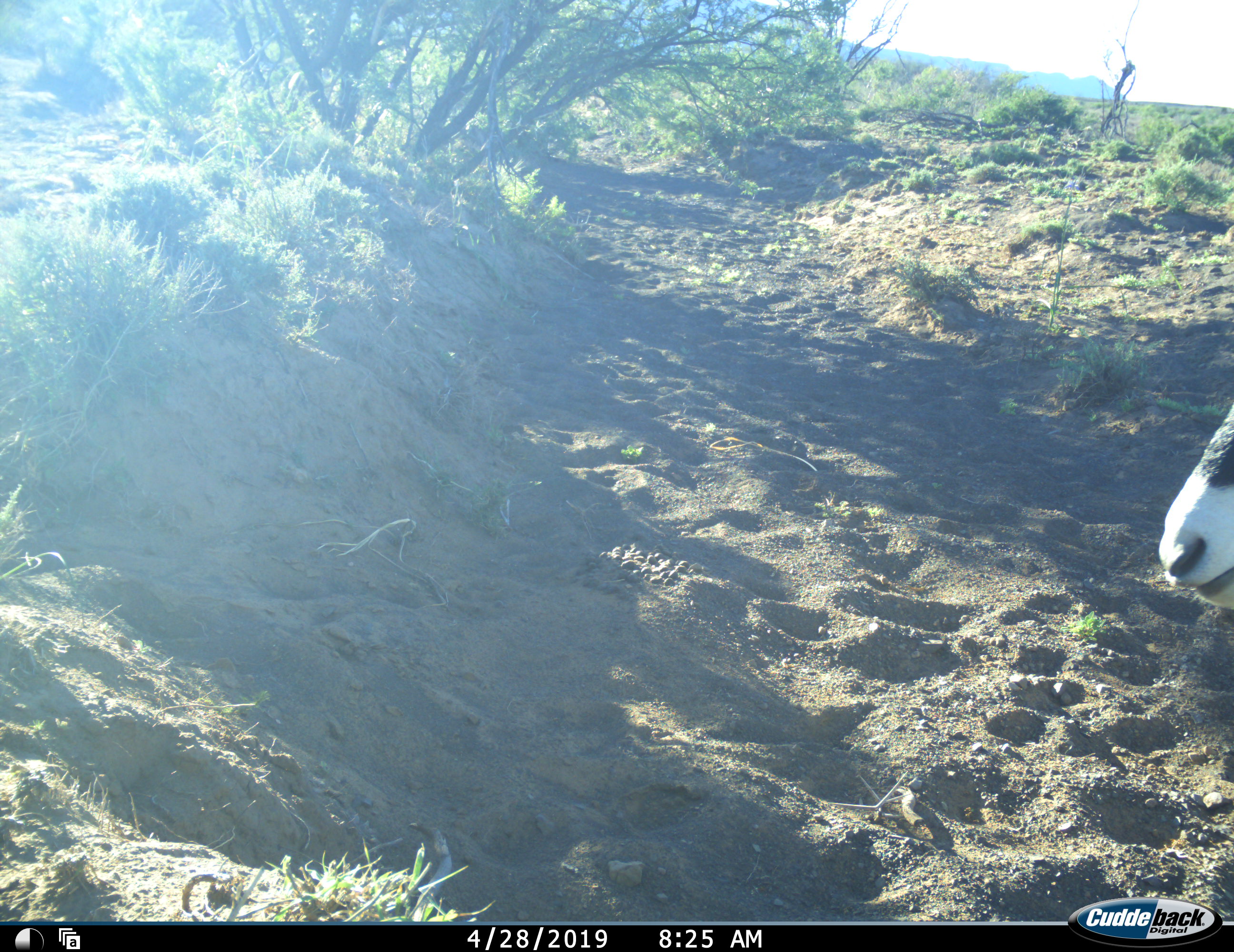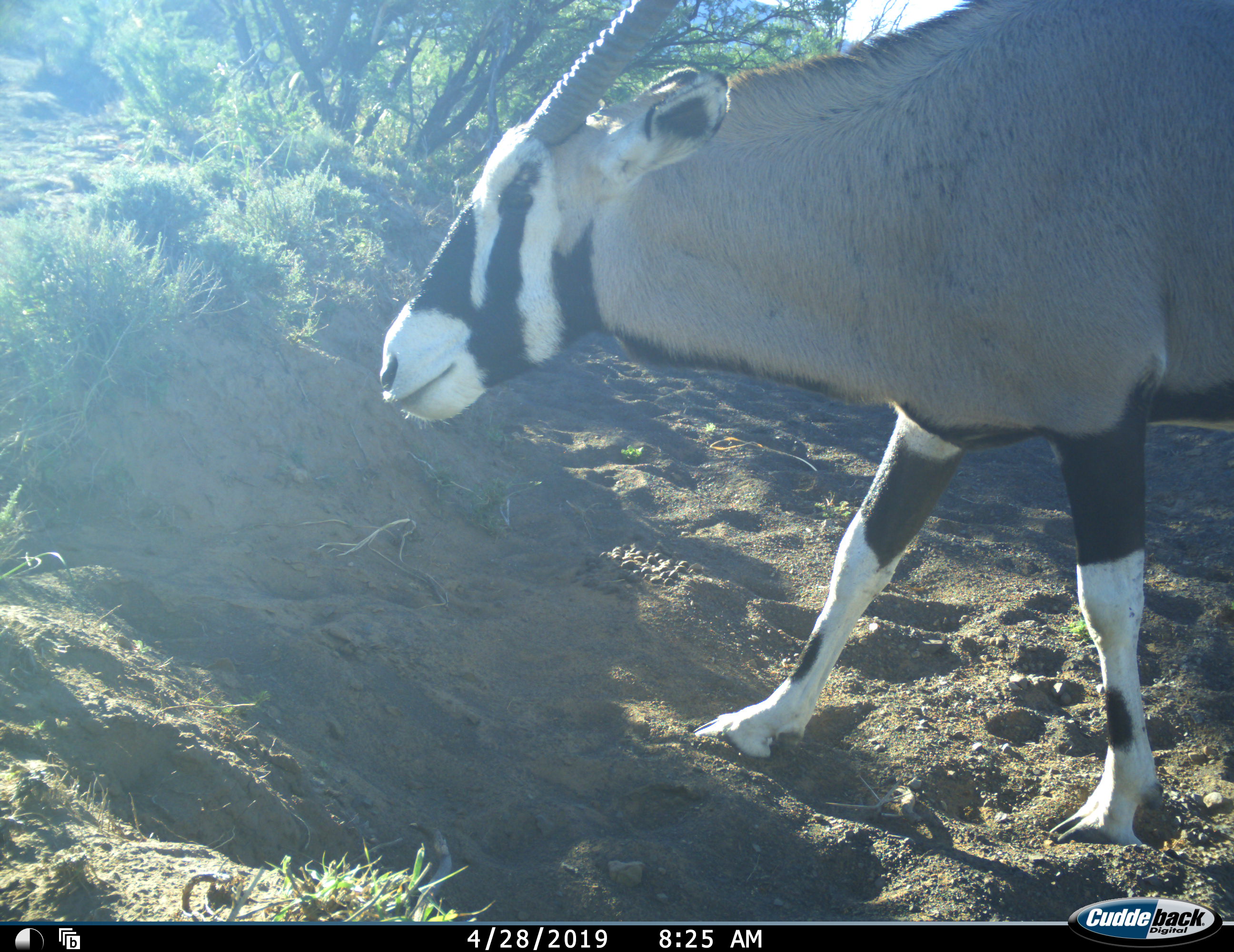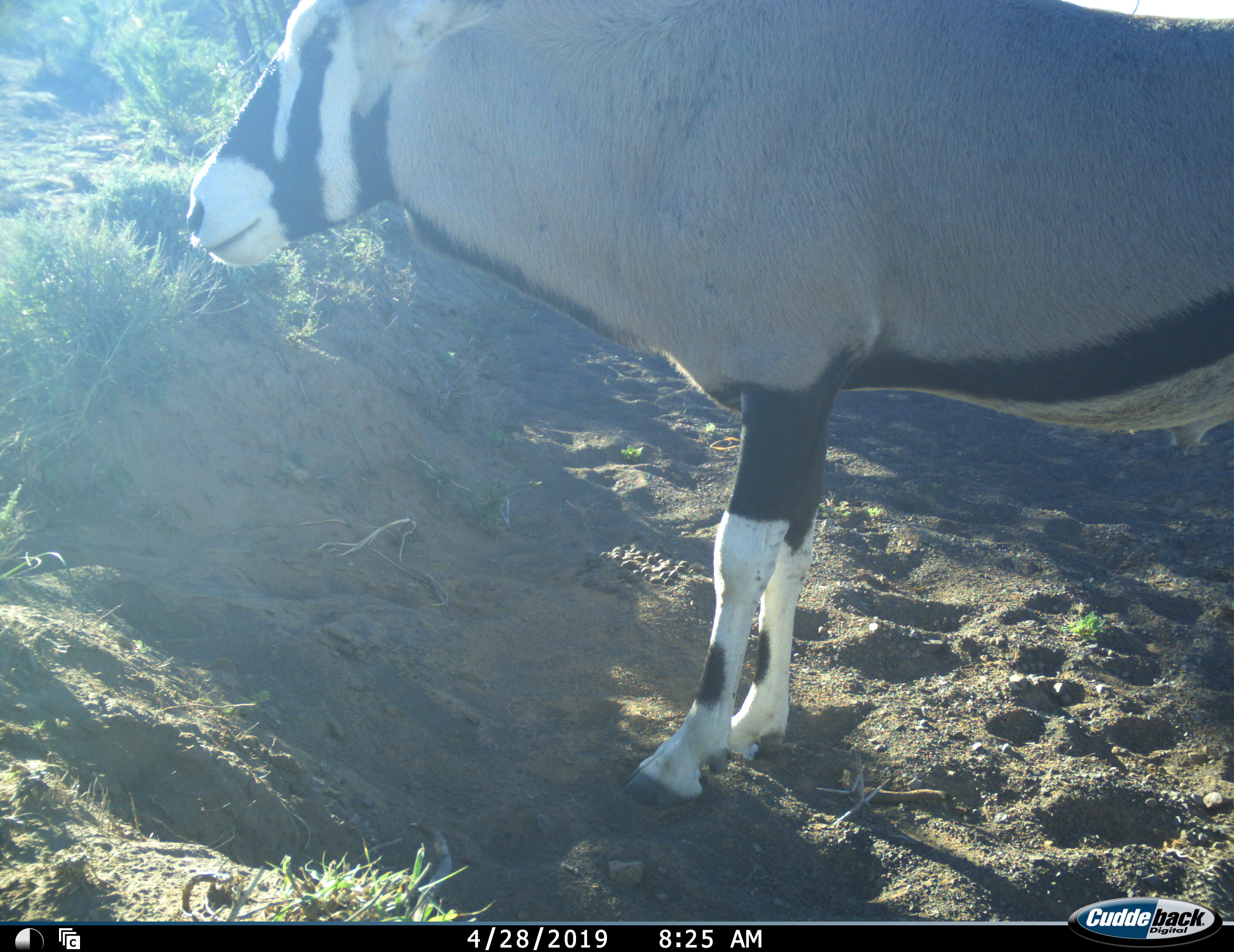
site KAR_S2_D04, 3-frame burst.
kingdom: Animalia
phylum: Chordata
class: Mammalia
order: Artiodactyla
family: Bovidae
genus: Oryx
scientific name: Oryx gazella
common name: gemsbok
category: oryx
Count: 1.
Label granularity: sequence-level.